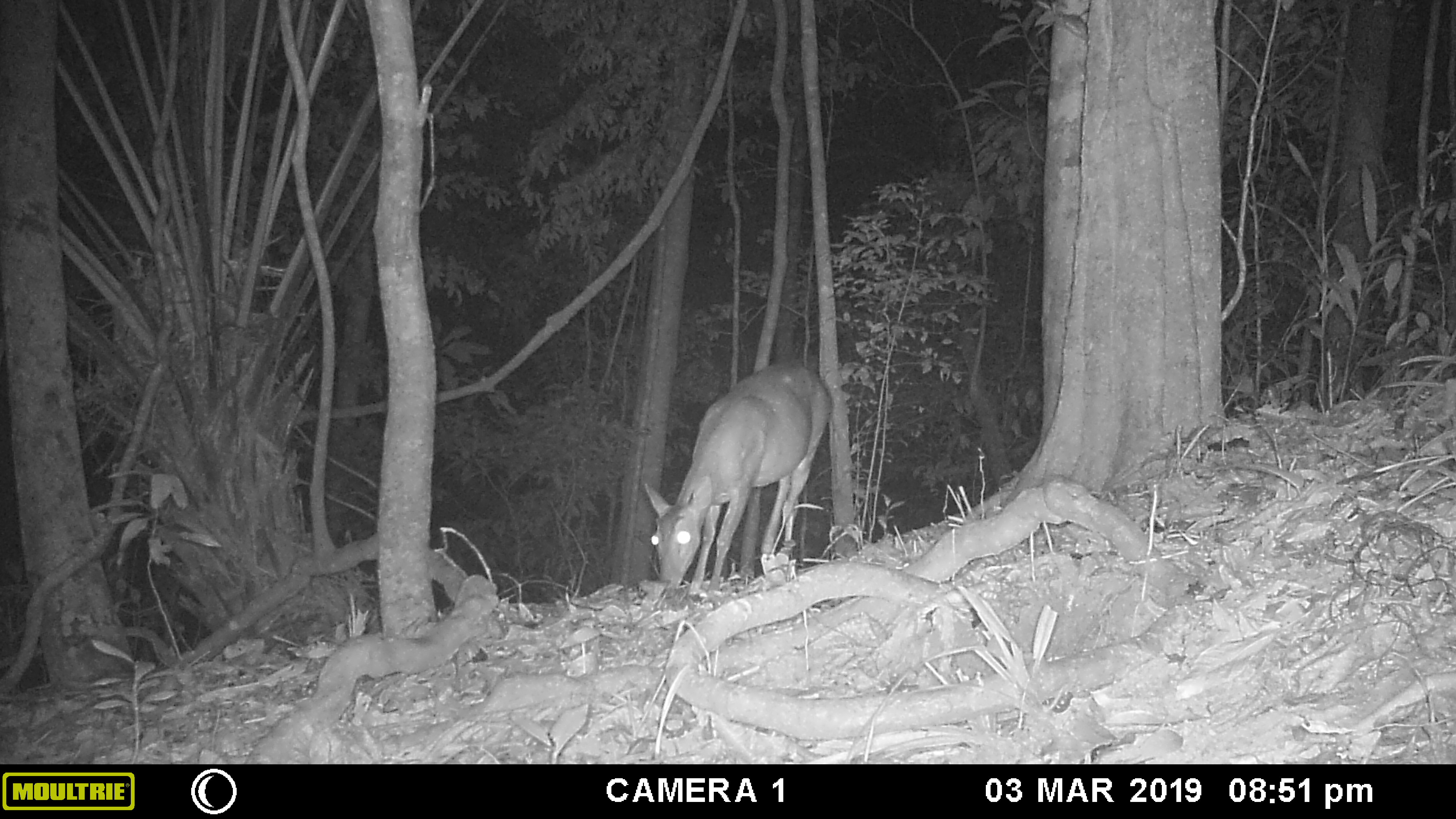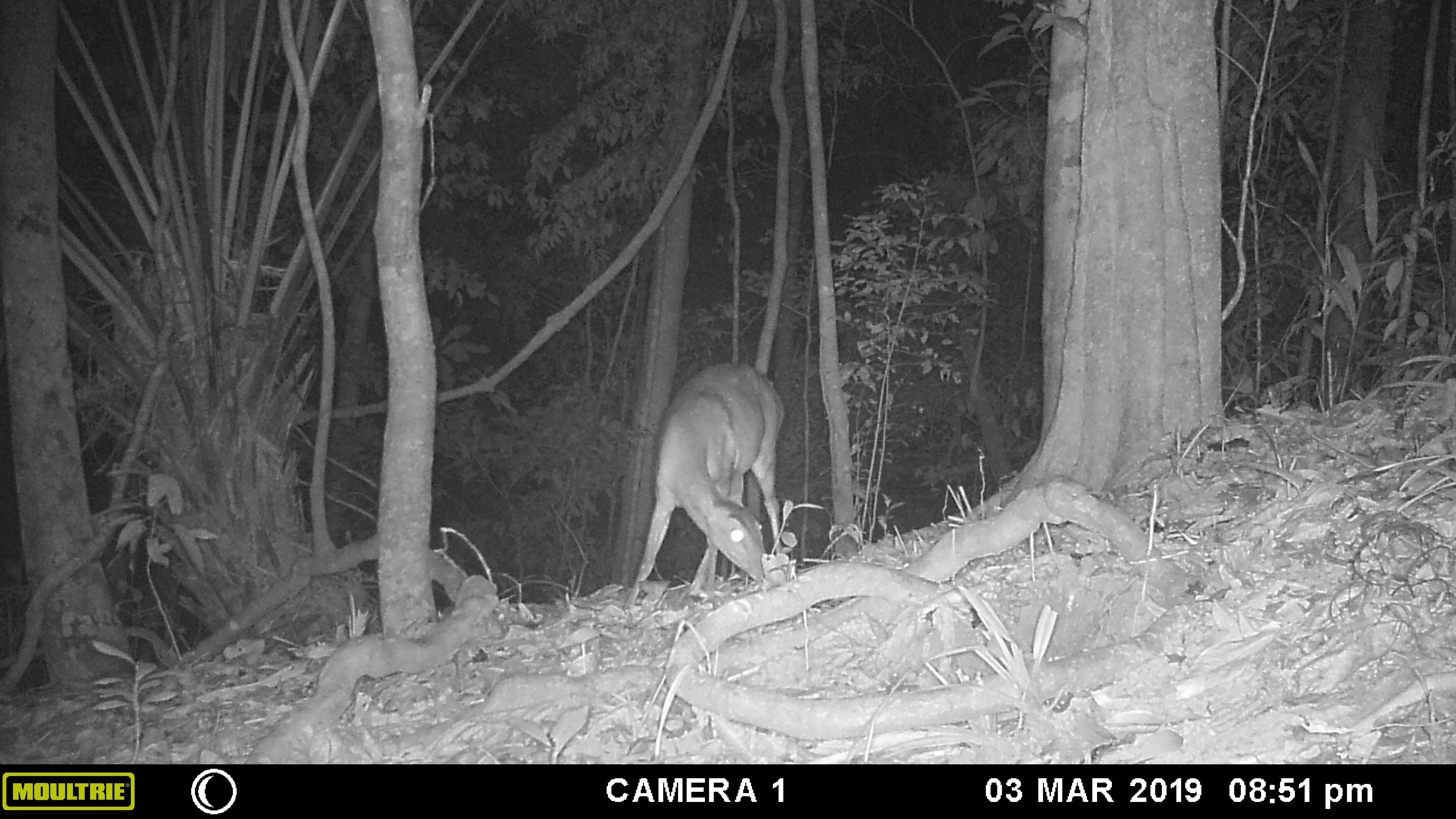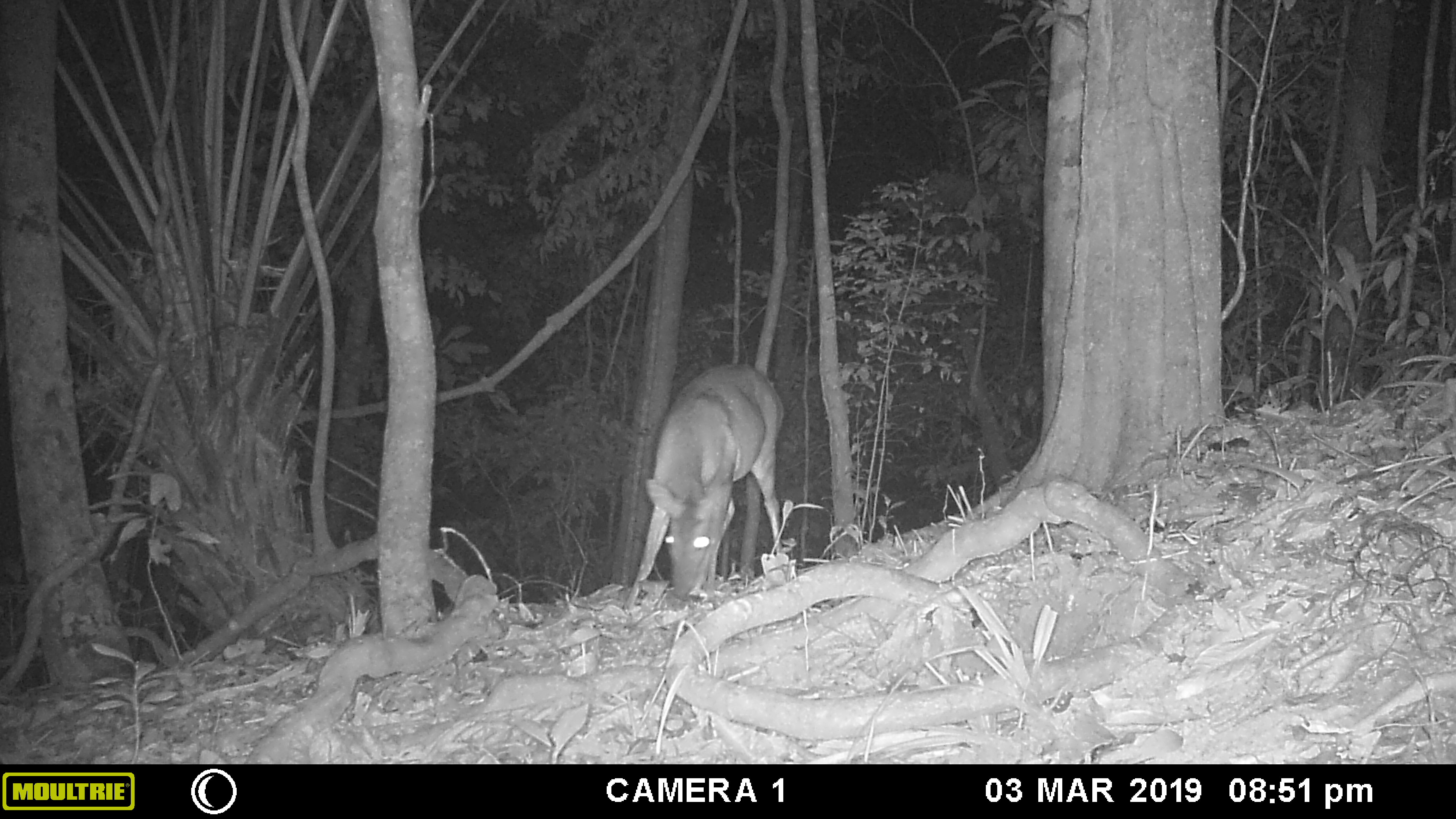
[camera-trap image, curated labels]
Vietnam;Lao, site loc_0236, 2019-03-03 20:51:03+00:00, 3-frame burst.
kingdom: Animalia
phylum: Chordata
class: Mammalia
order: Artiodactyla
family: Cervidae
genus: Muntiacus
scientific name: Muntiacus vuquangensis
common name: large-antlered muntjac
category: large antlered muntjac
Large antlered muntjac (large-antlered muntjac) (Muntiacus vuquangensis). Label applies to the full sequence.